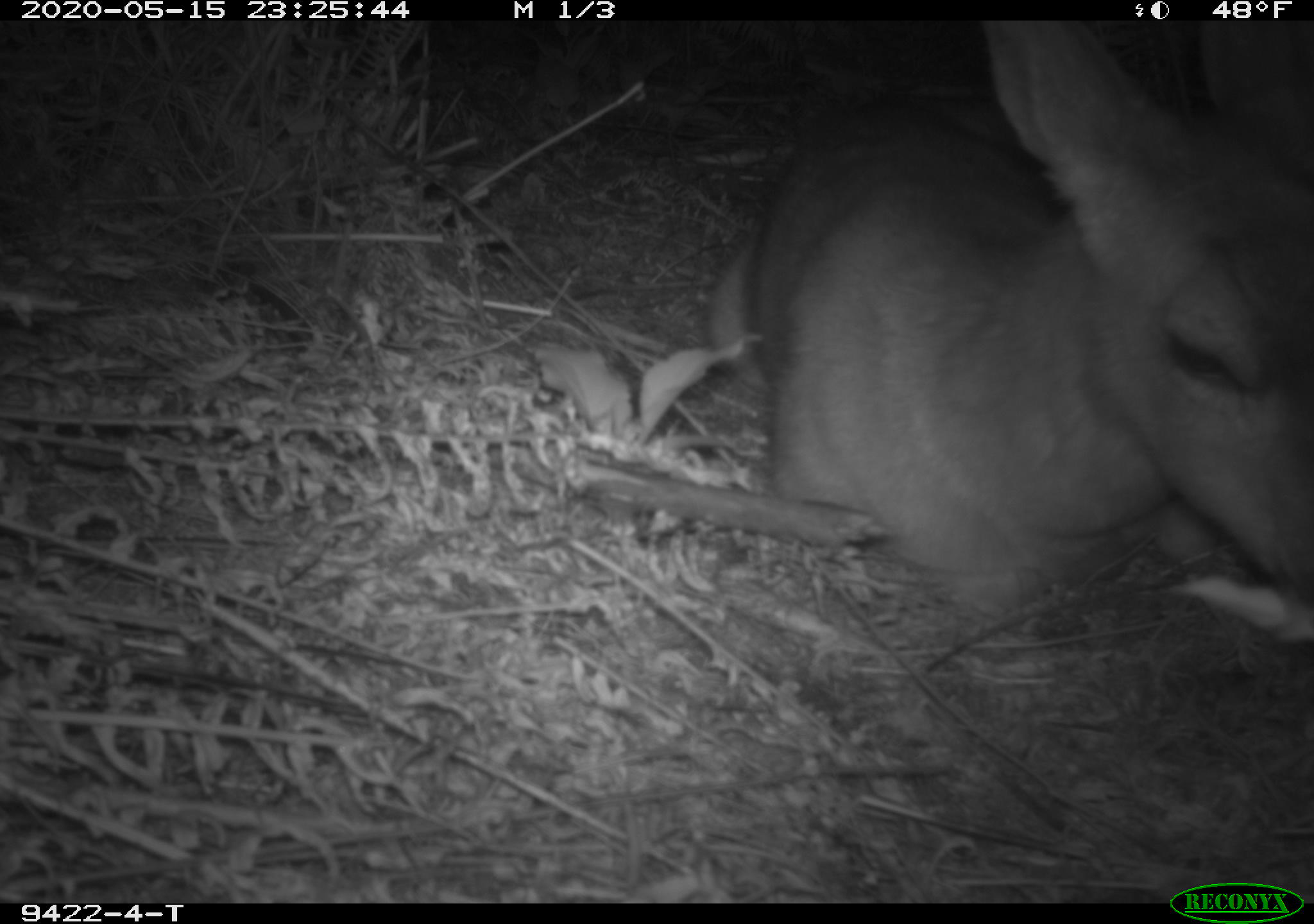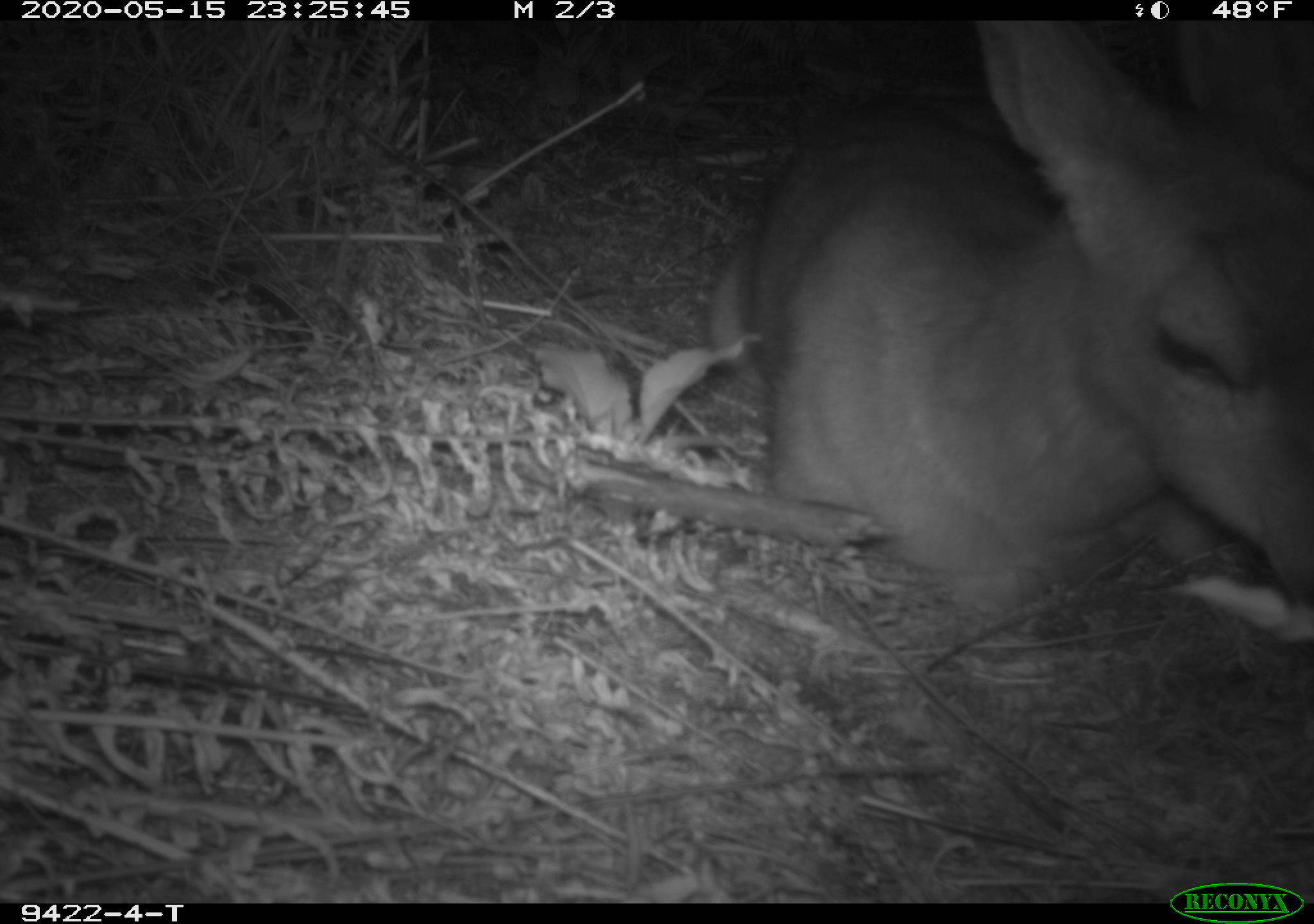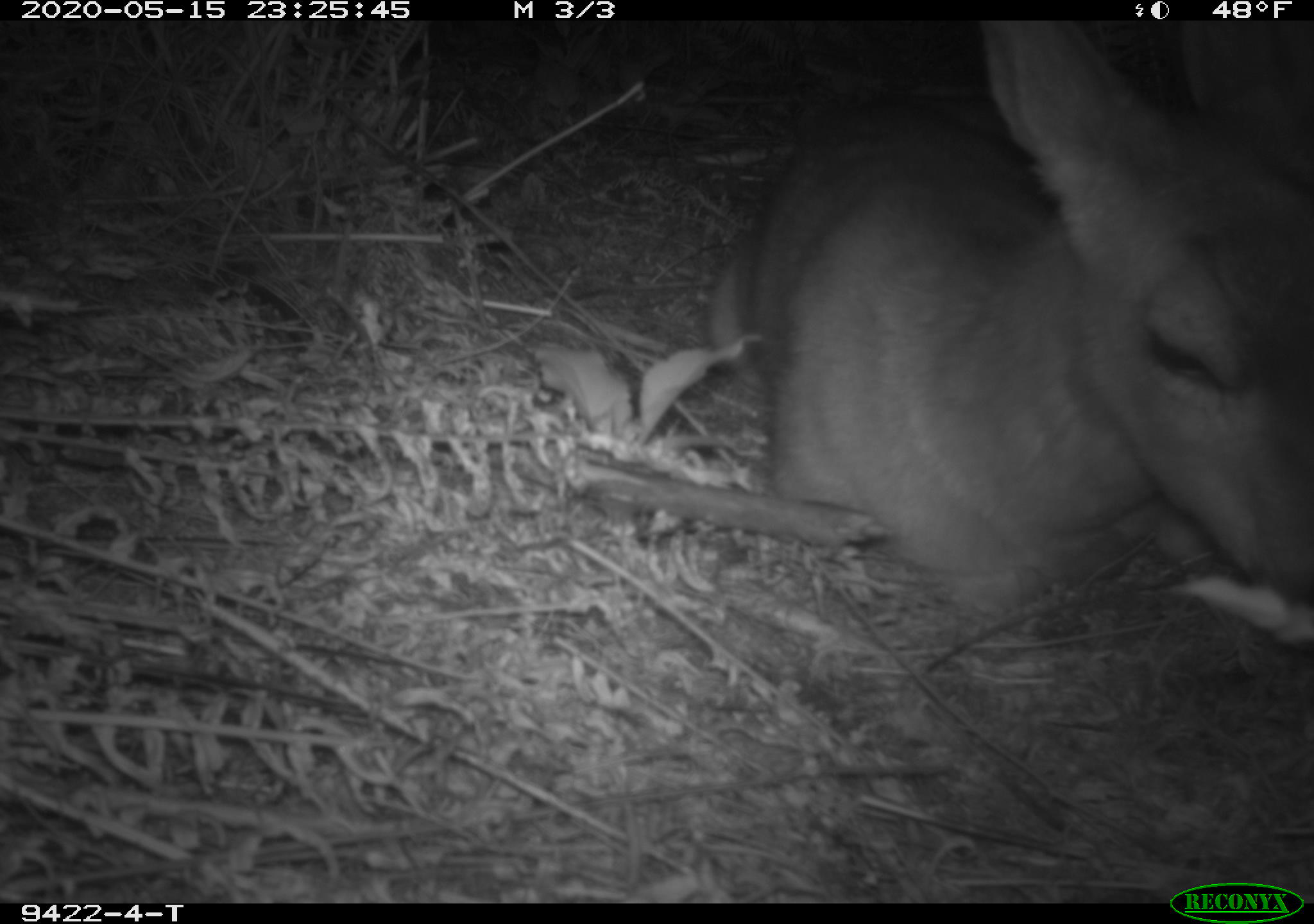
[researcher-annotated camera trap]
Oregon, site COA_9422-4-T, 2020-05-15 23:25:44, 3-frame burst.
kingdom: Animalia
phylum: Chordata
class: Mammalia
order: Artiodactyla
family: Cervidae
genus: Odocoileus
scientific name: Odocoileus hemionus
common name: black-tailed deer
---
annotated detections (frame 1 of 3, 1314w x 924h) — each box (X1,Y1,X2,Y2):
black-tailed deer: (704,31,1309,623)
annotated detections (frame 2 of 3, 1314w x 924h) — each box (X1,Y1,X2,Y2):
black-tailed deer: (693,26,1311,623)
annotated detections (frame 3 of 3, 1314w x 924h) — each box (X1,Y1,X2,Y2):
black-tailed deer: (687,33,1311,625)